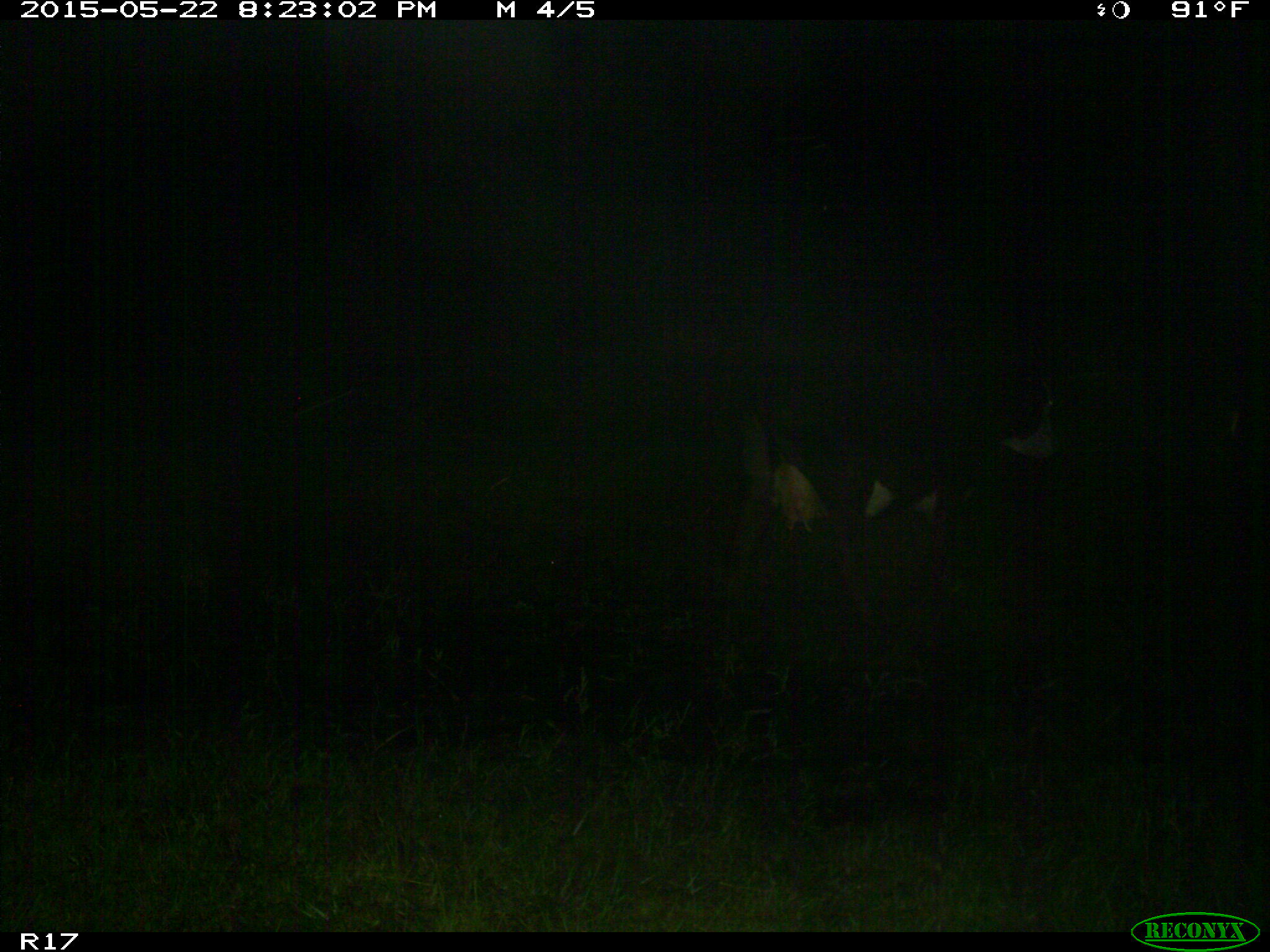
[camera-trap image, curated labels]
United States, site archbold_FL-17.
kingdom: Animalia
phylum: Chordata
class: Mammalia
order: Artiodactyla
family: Bovidae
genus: Bos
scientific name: Bos taurus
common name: domestic cow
Bos taurus (domestic cow).